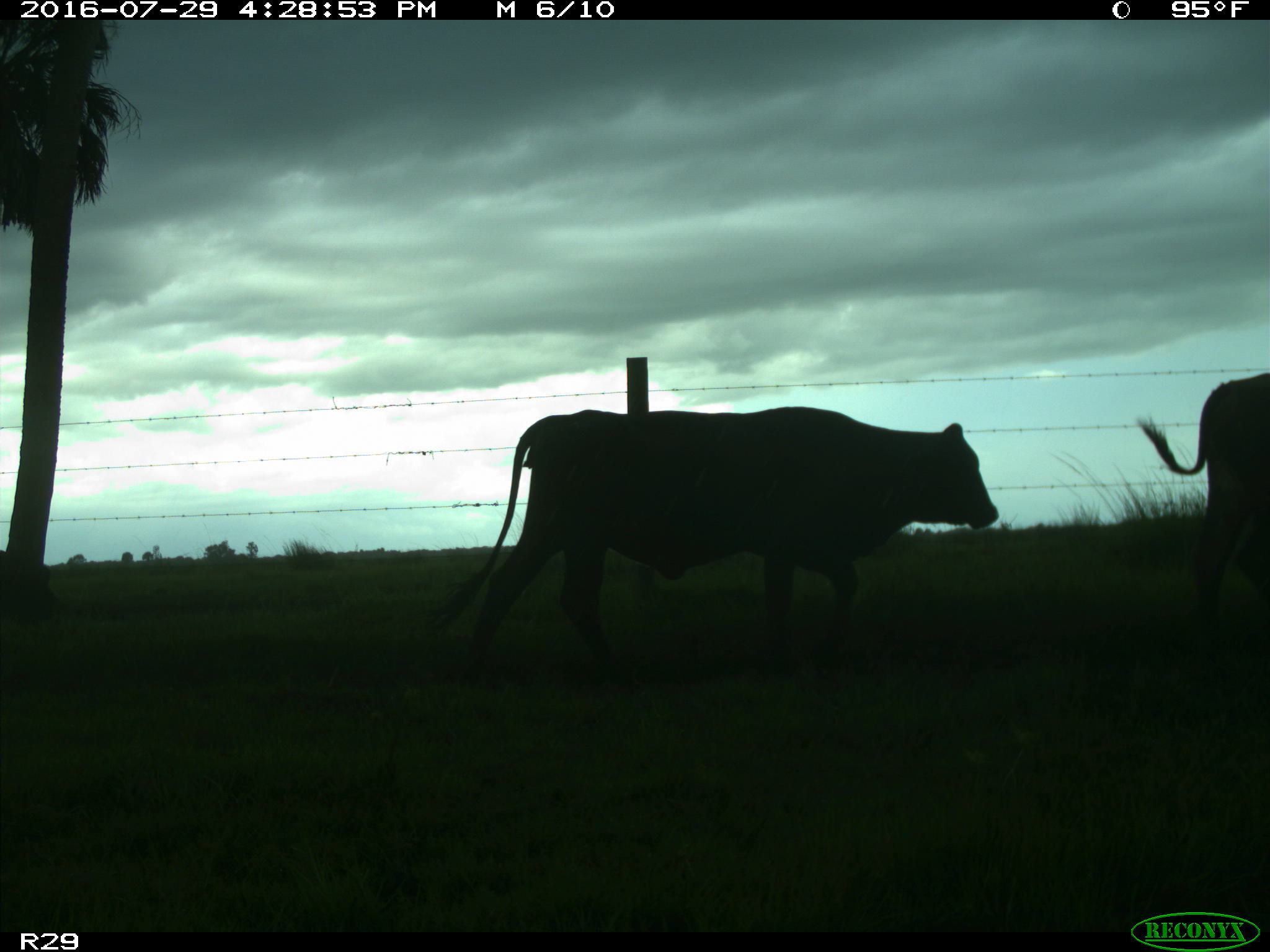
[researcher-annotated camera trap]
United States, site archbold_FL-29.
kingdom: Animalia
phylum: Chordata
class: Mammalia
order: Artiodactyla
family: Bovidae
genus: Bos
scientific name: Bos taurus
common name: domestic cow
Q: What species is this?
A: Bos taurus (domestic cow).